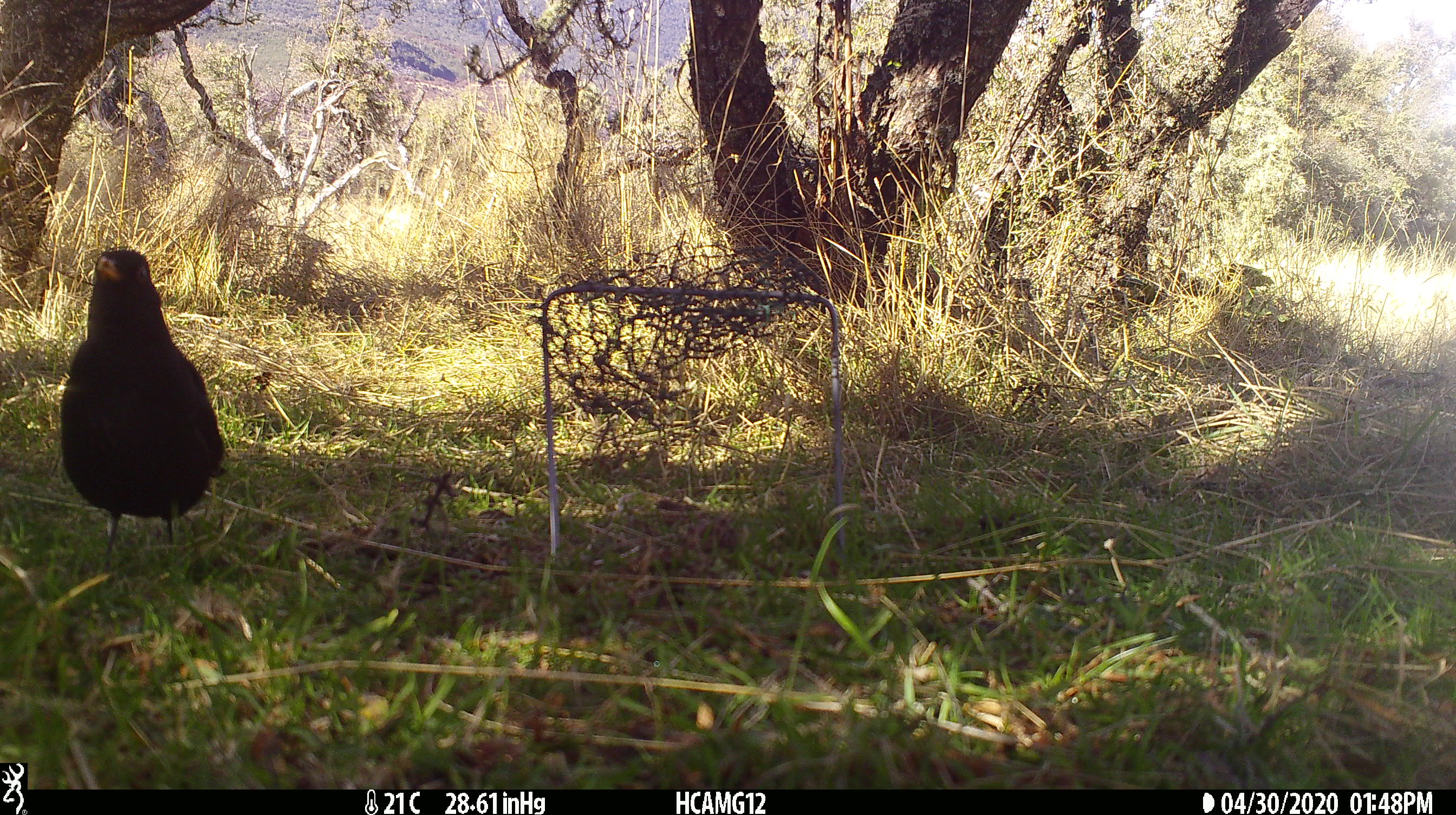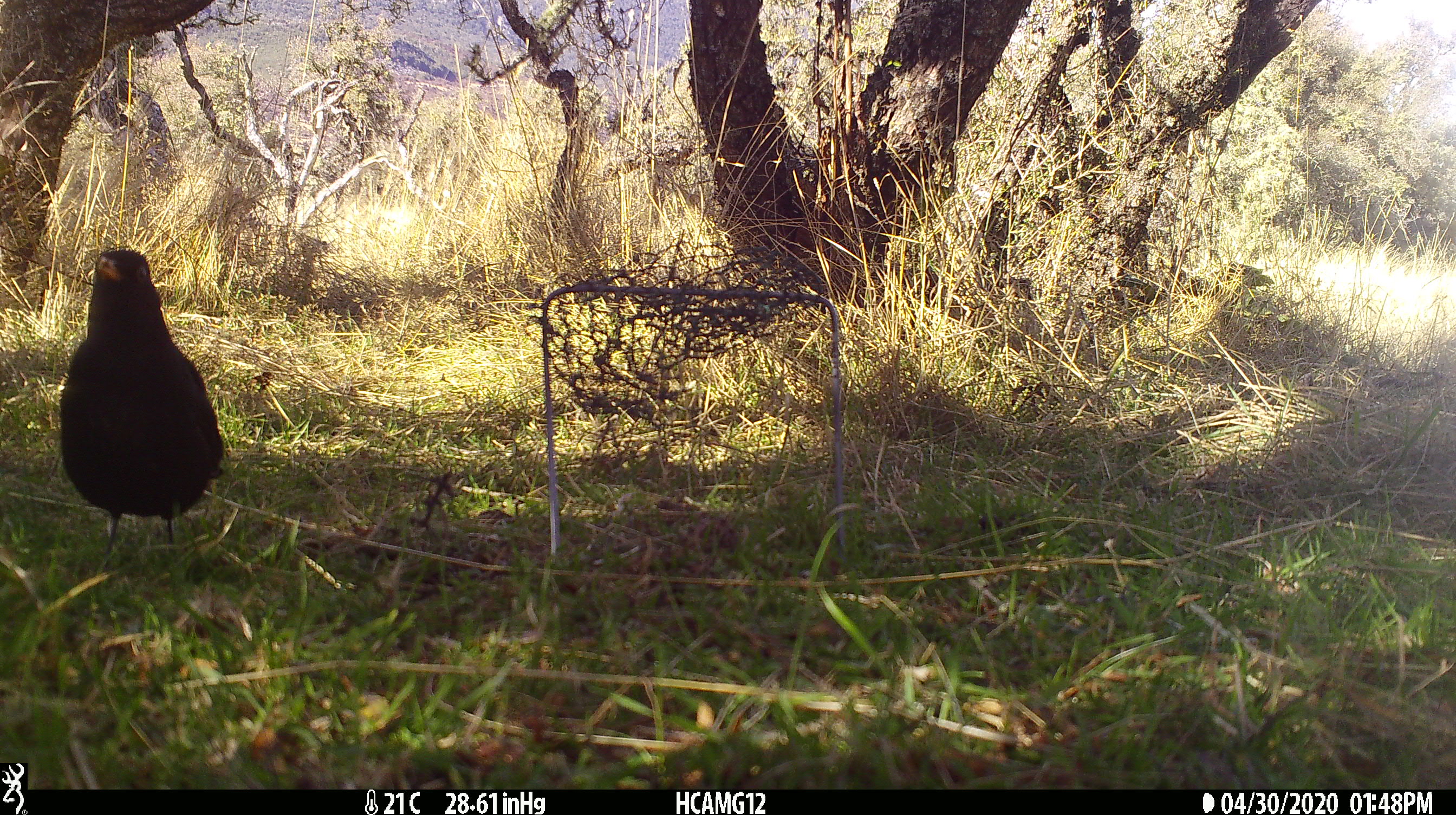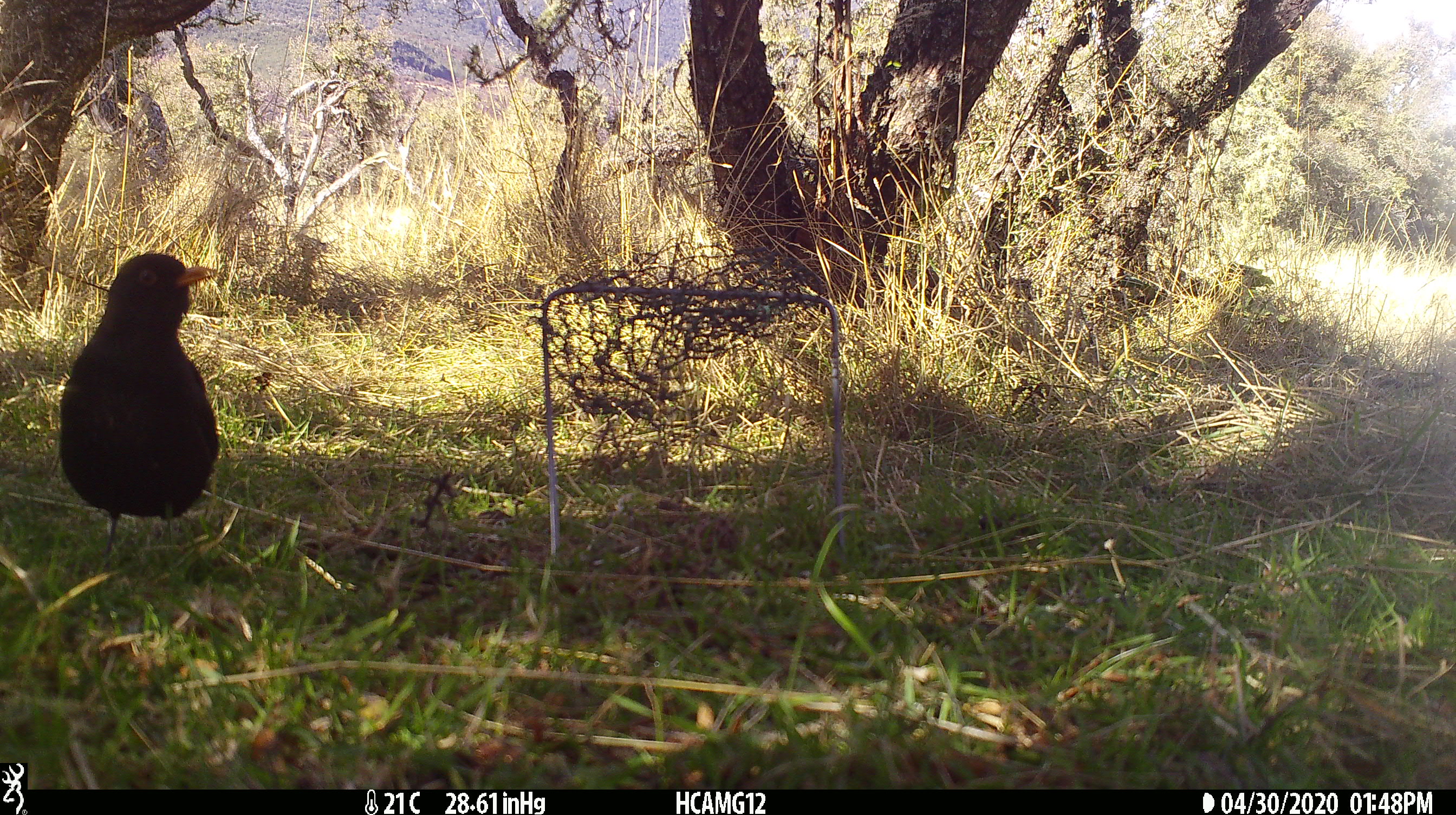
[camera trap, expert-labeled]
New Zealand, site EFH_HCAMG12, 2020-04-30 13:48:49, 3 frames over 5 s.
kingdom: Animalia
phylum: Chordata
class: Aves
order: Passeriformes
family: Turdidae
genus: Turdus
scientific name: Turdus merula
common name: eurasian blackbird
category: blackbird